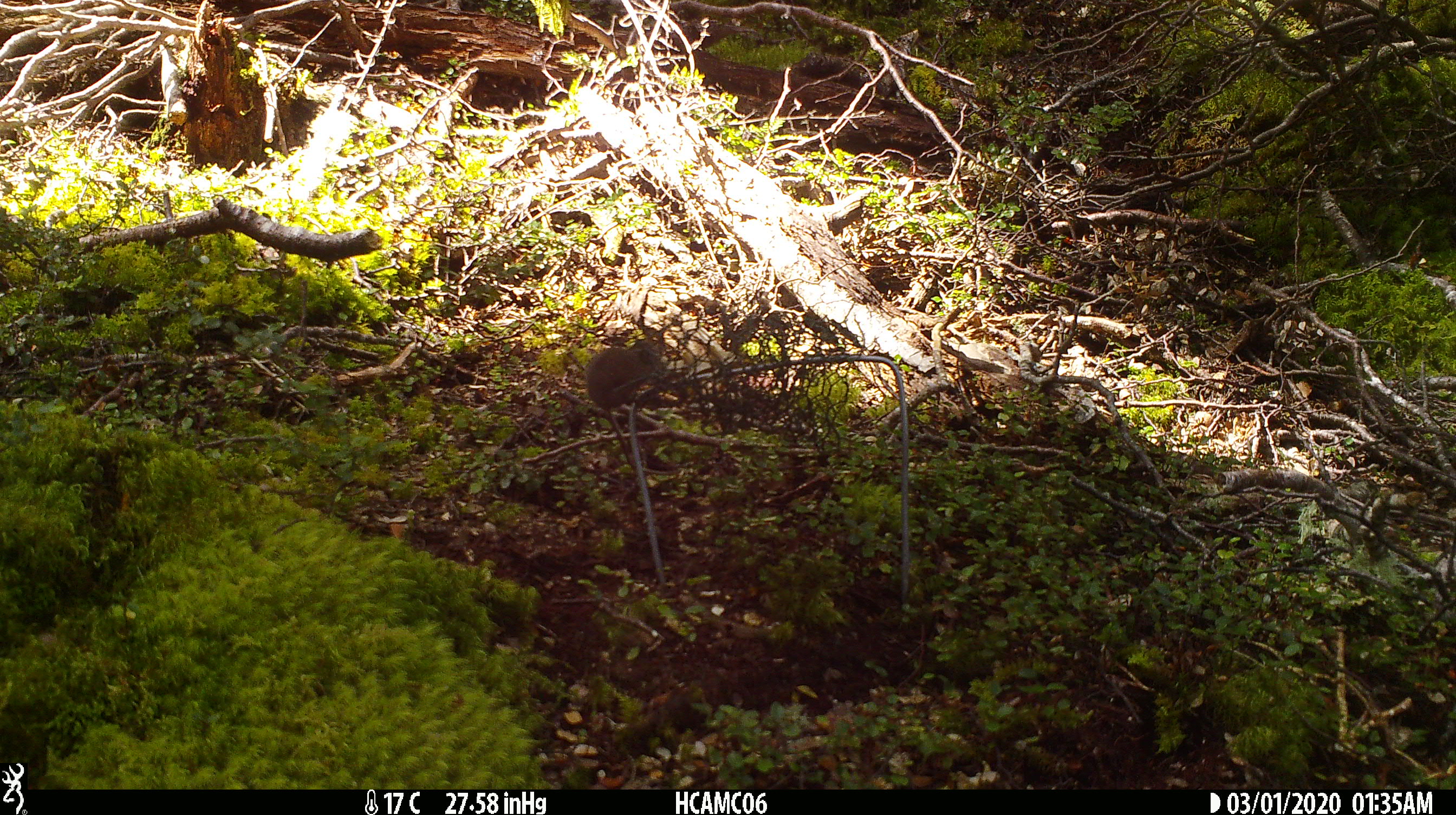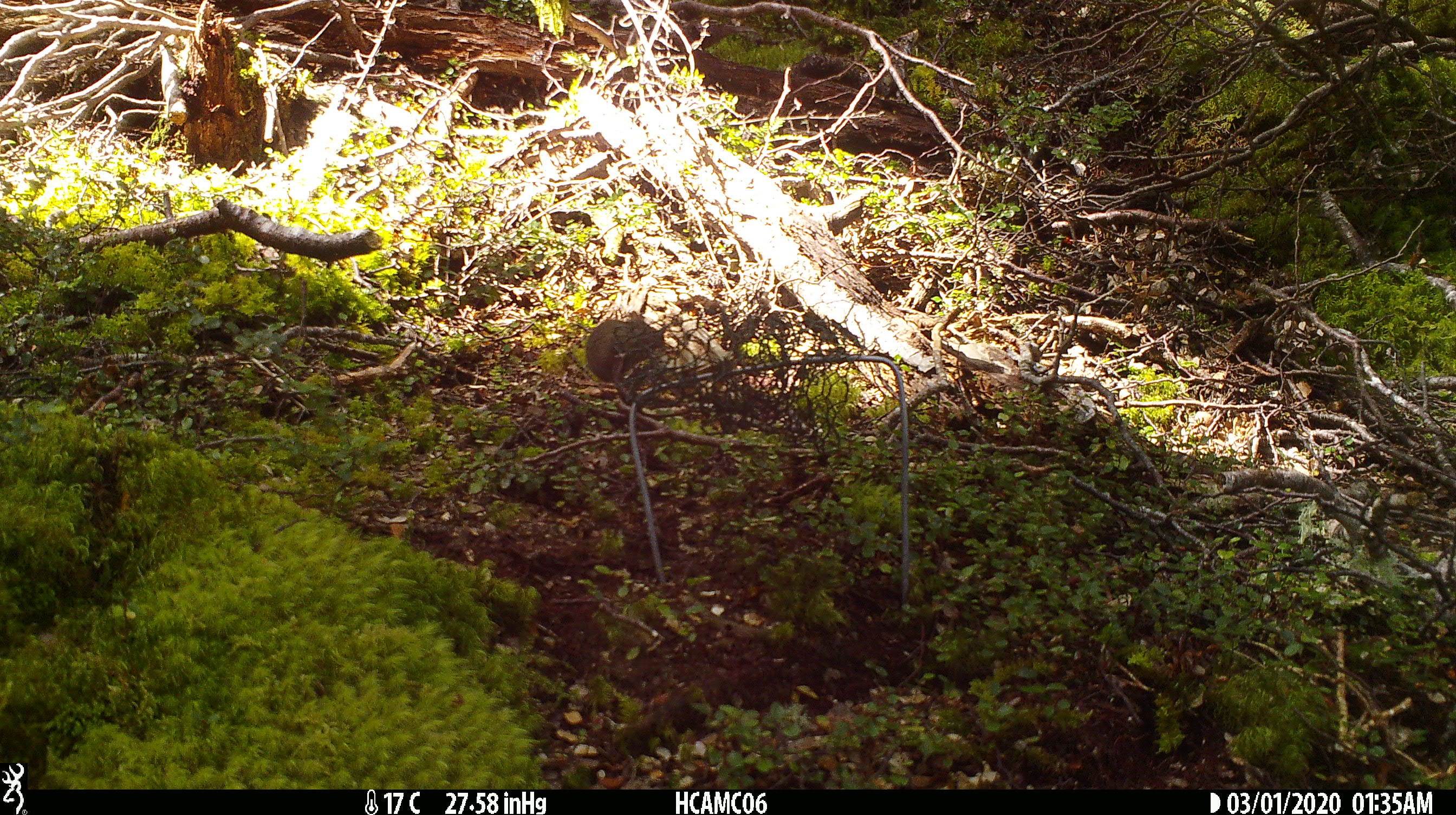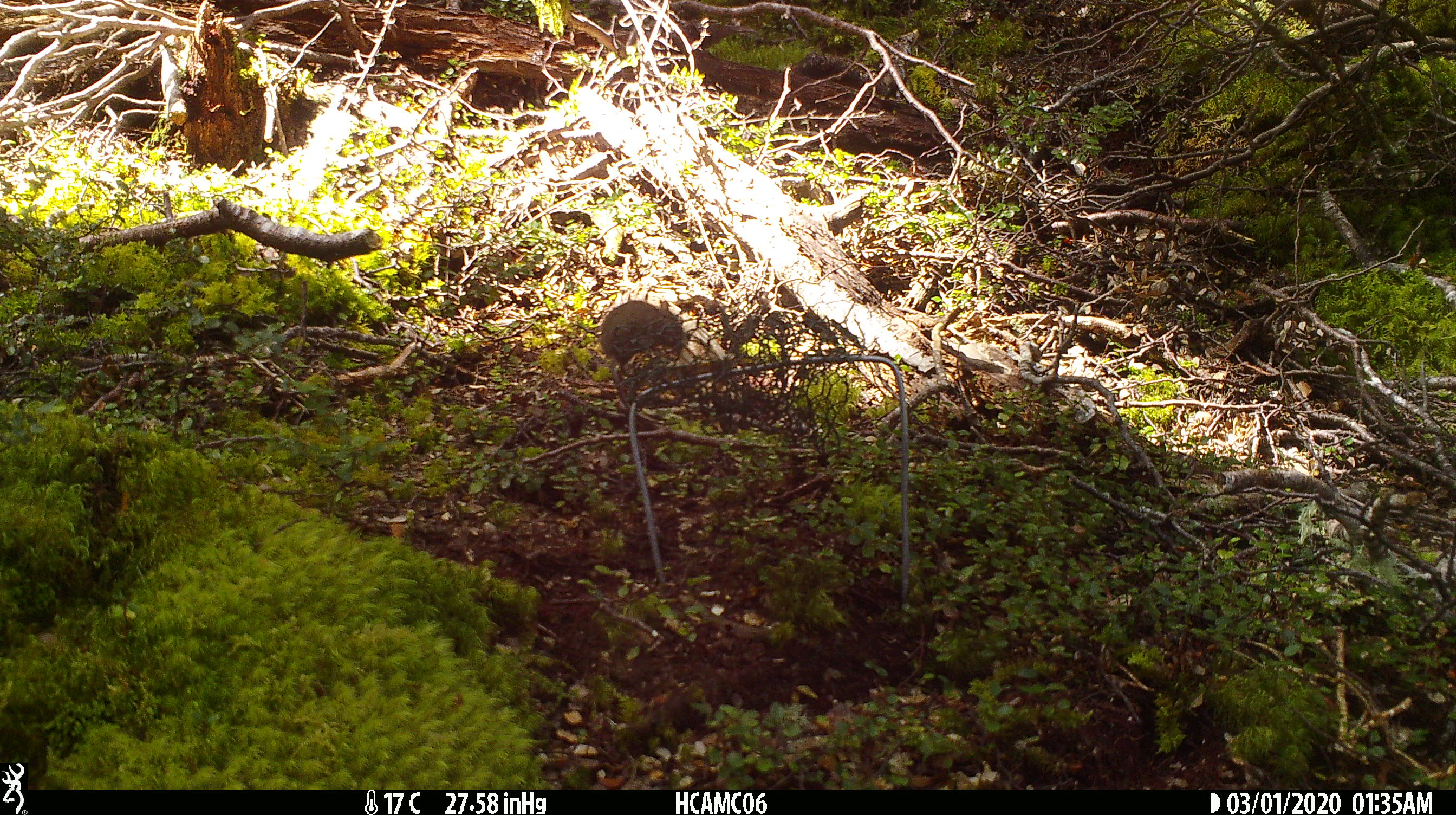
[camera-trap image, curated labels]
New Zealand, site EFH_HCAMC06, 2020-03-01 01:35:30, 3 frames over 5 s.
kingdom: Animalia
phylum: Chordata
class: Mammalia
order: Rodentia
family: Muridae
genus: Mus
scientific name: Mus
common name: mouse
Mouse (Mus).